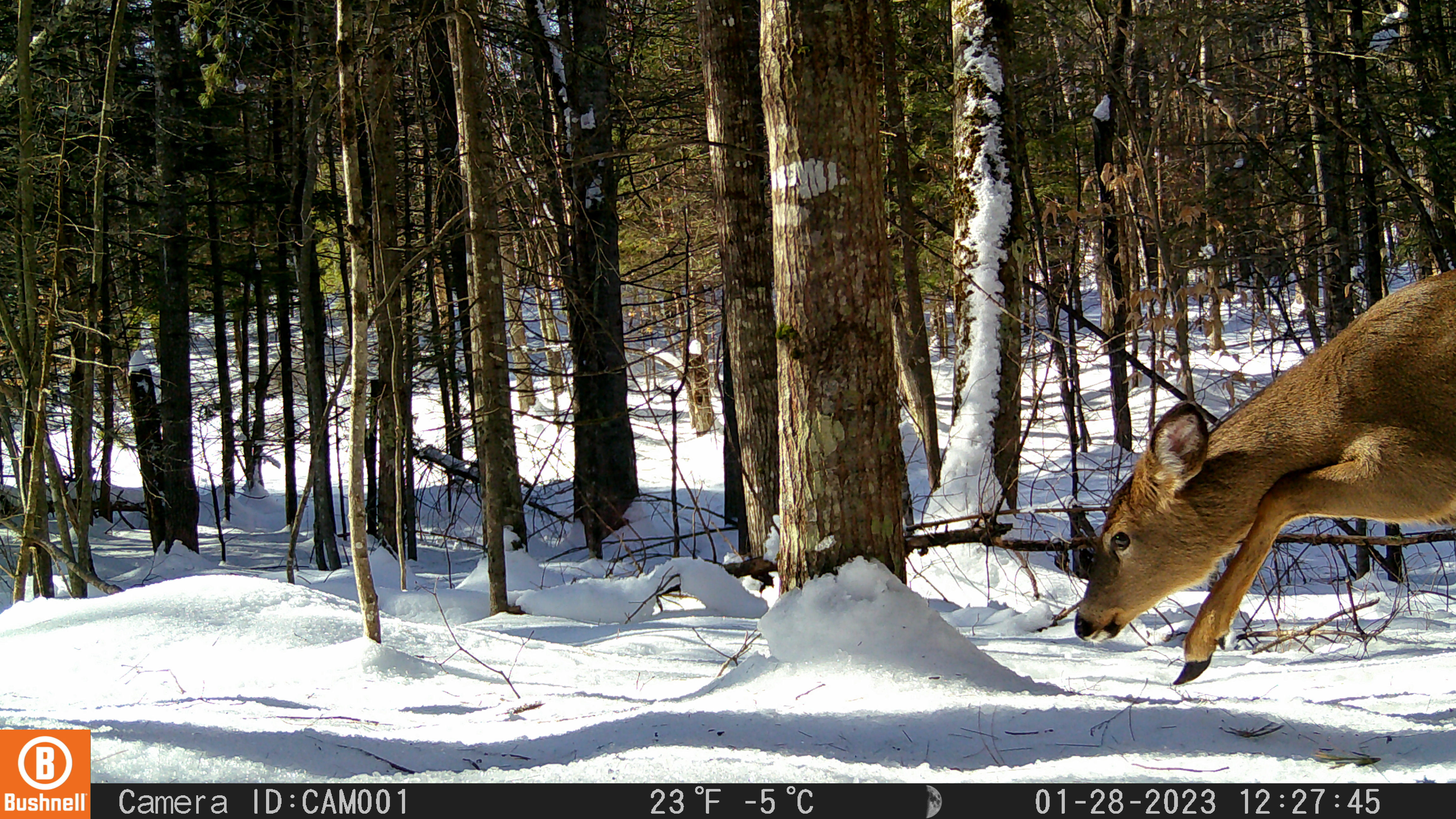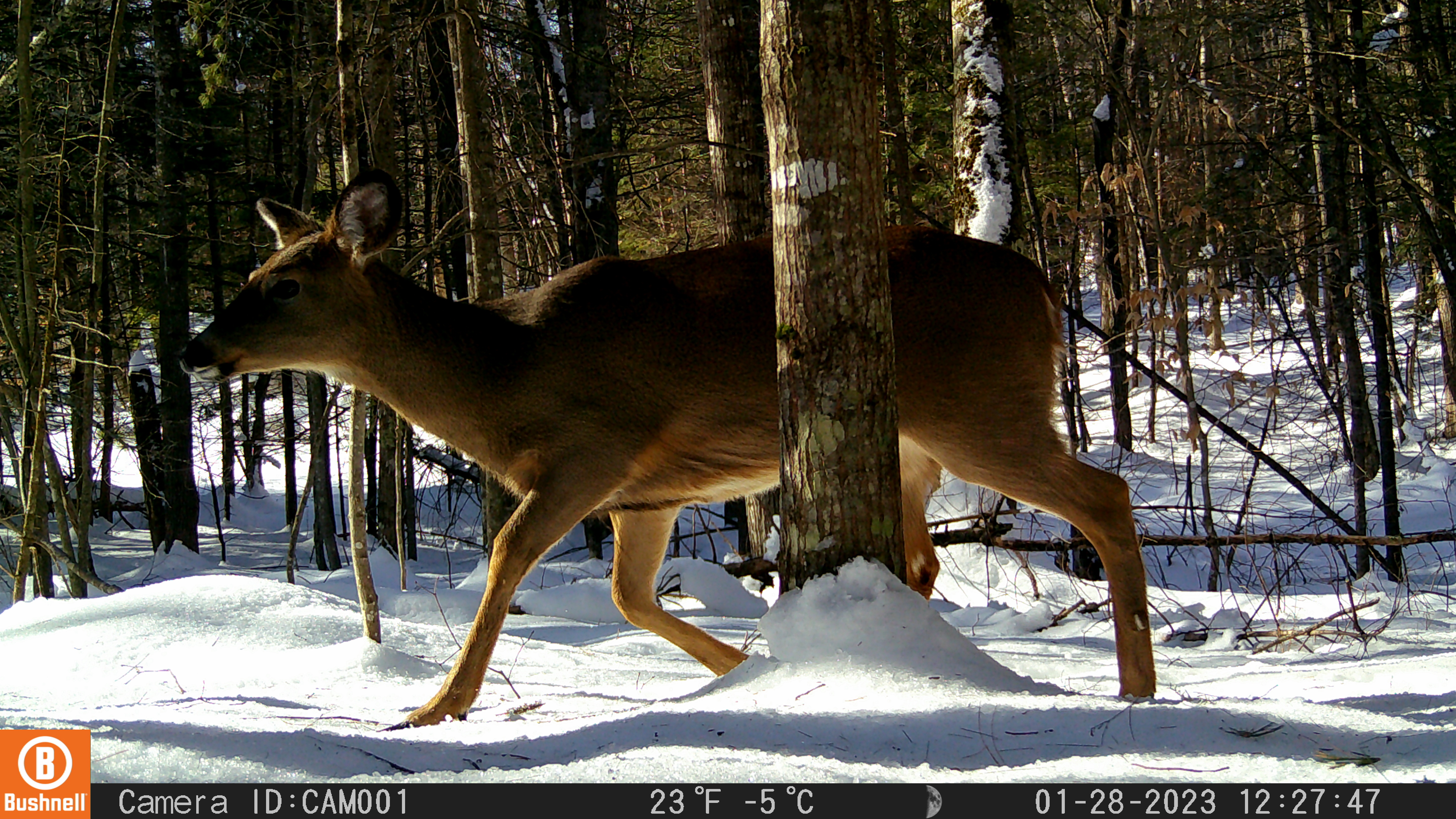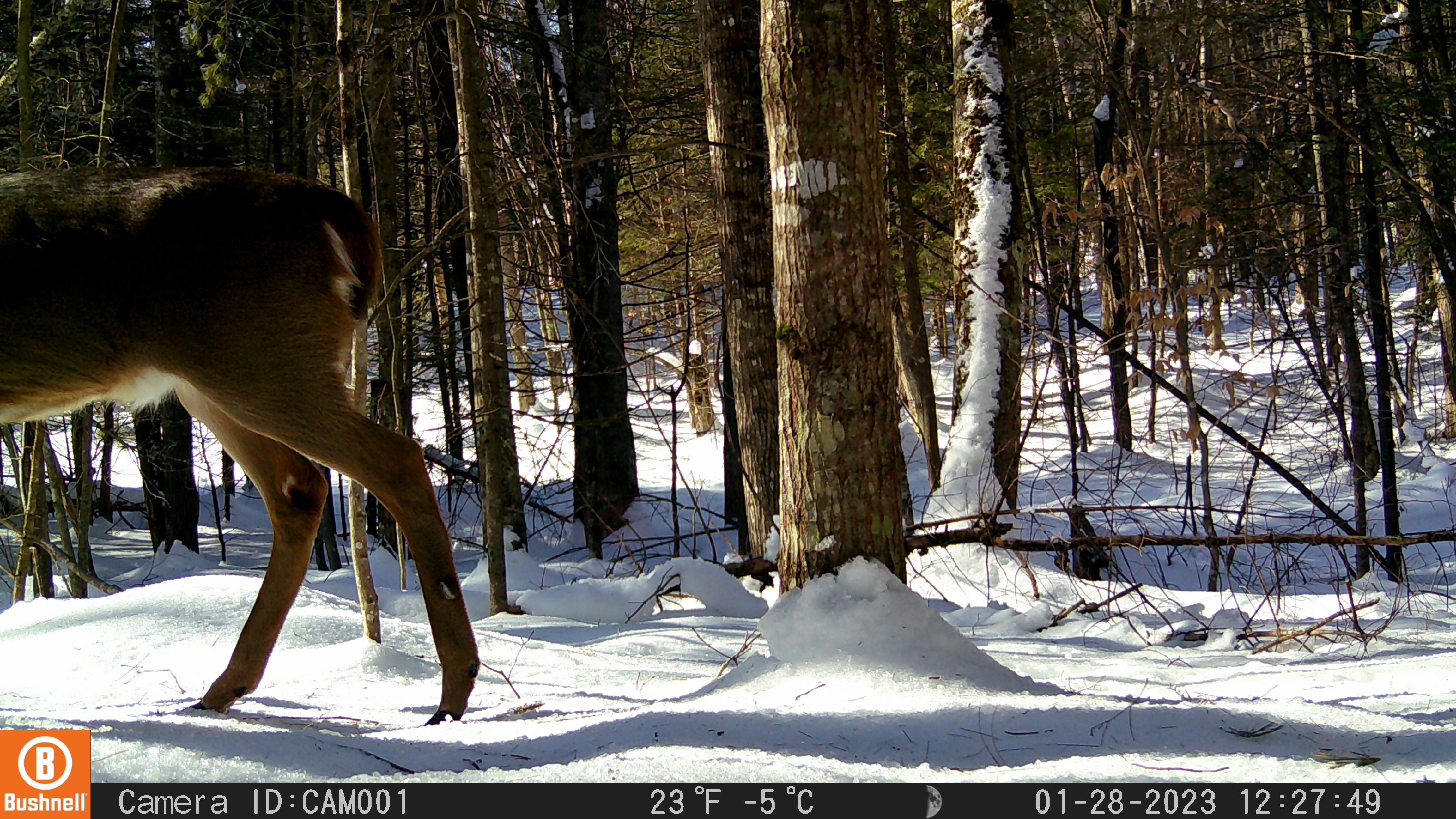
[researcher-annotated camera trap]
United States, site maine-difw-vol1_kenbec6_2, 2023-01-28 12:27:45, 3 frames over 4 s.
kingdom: Animalia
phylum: Chordata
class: Mammalia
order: Artiodactyla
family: Cervidae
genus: Odocoileus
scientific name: Odocoileus virginianus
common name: white-tailed deer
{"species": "white-tailed deer (Odocoileus virginianus)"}